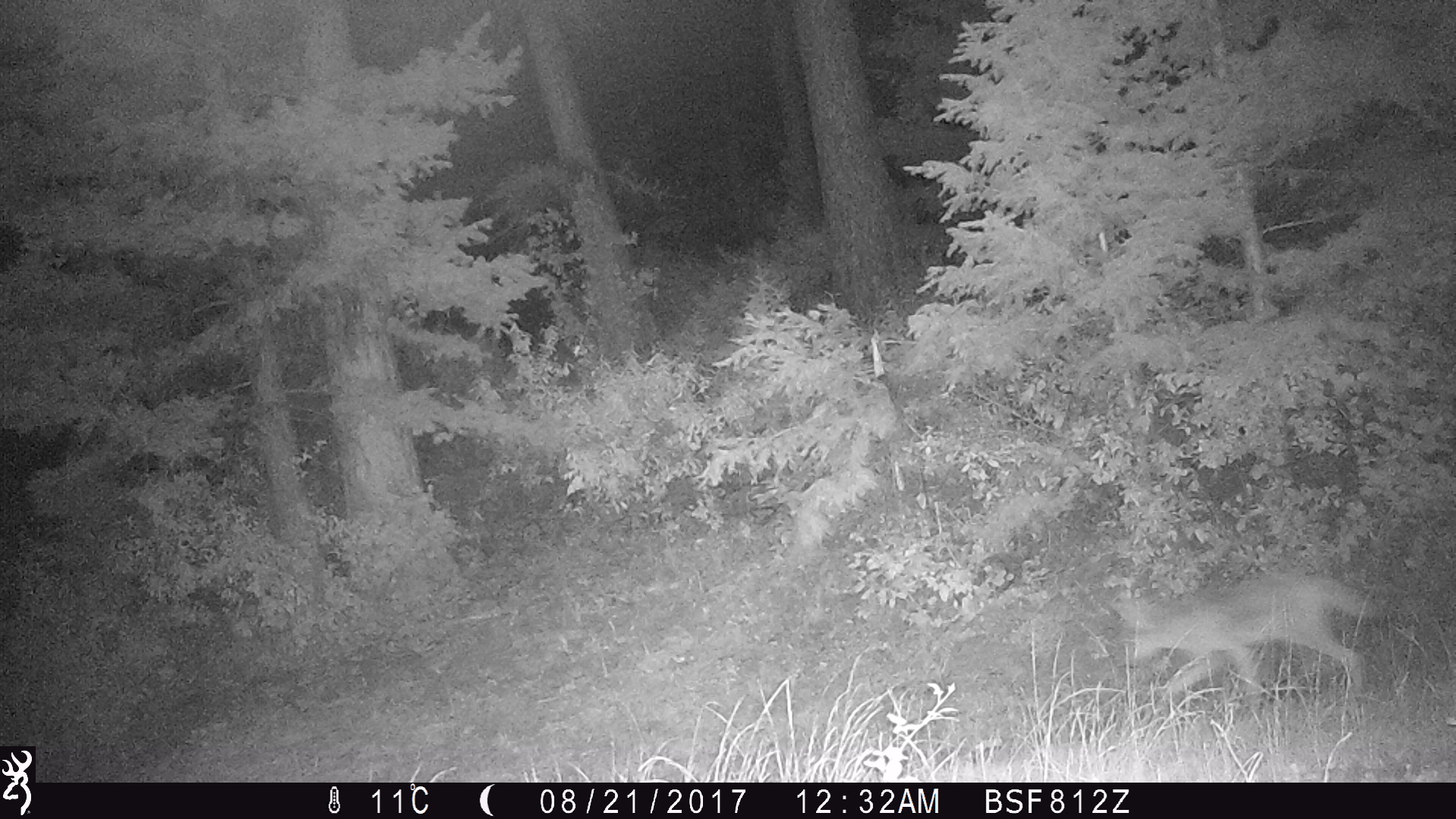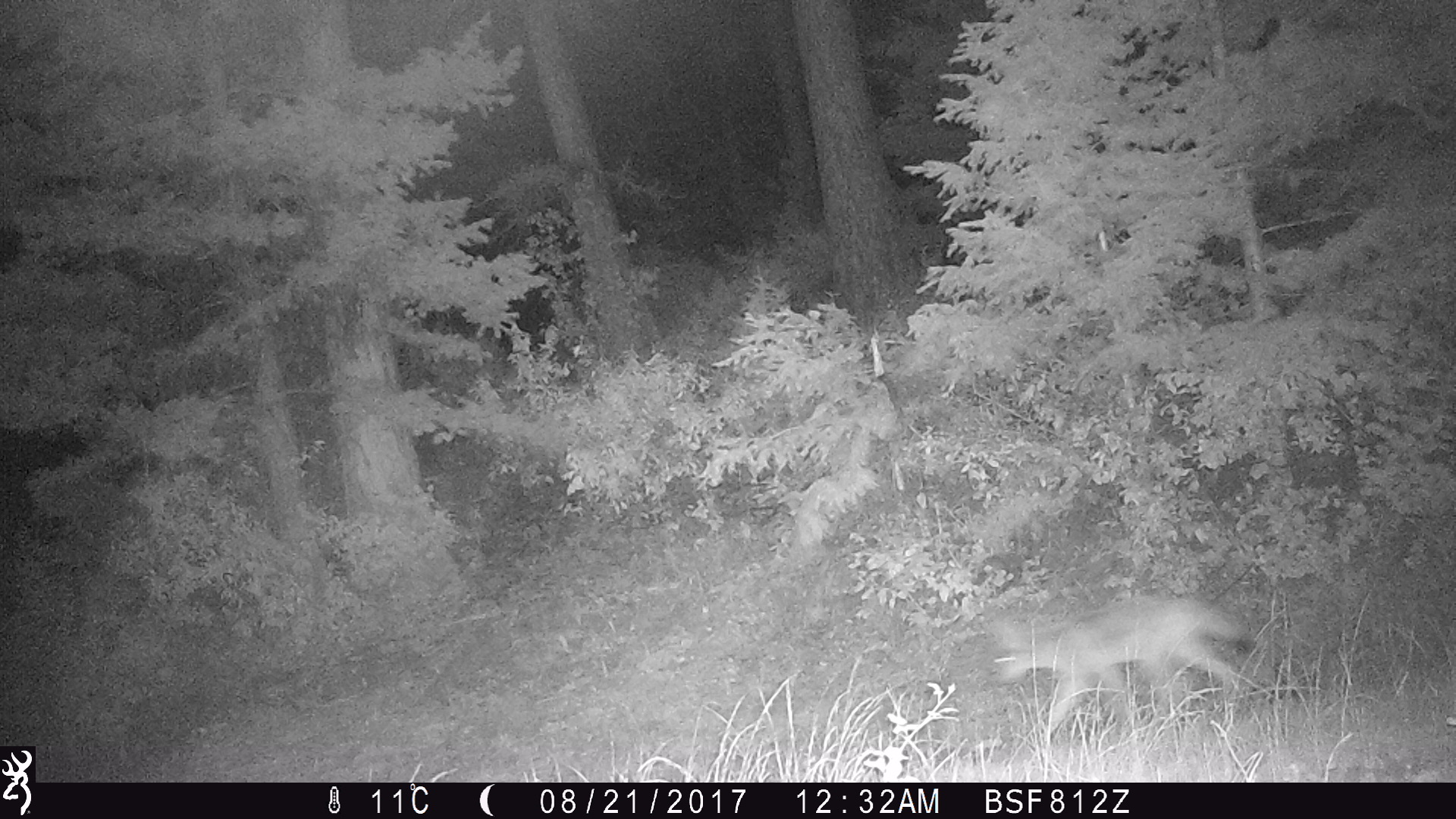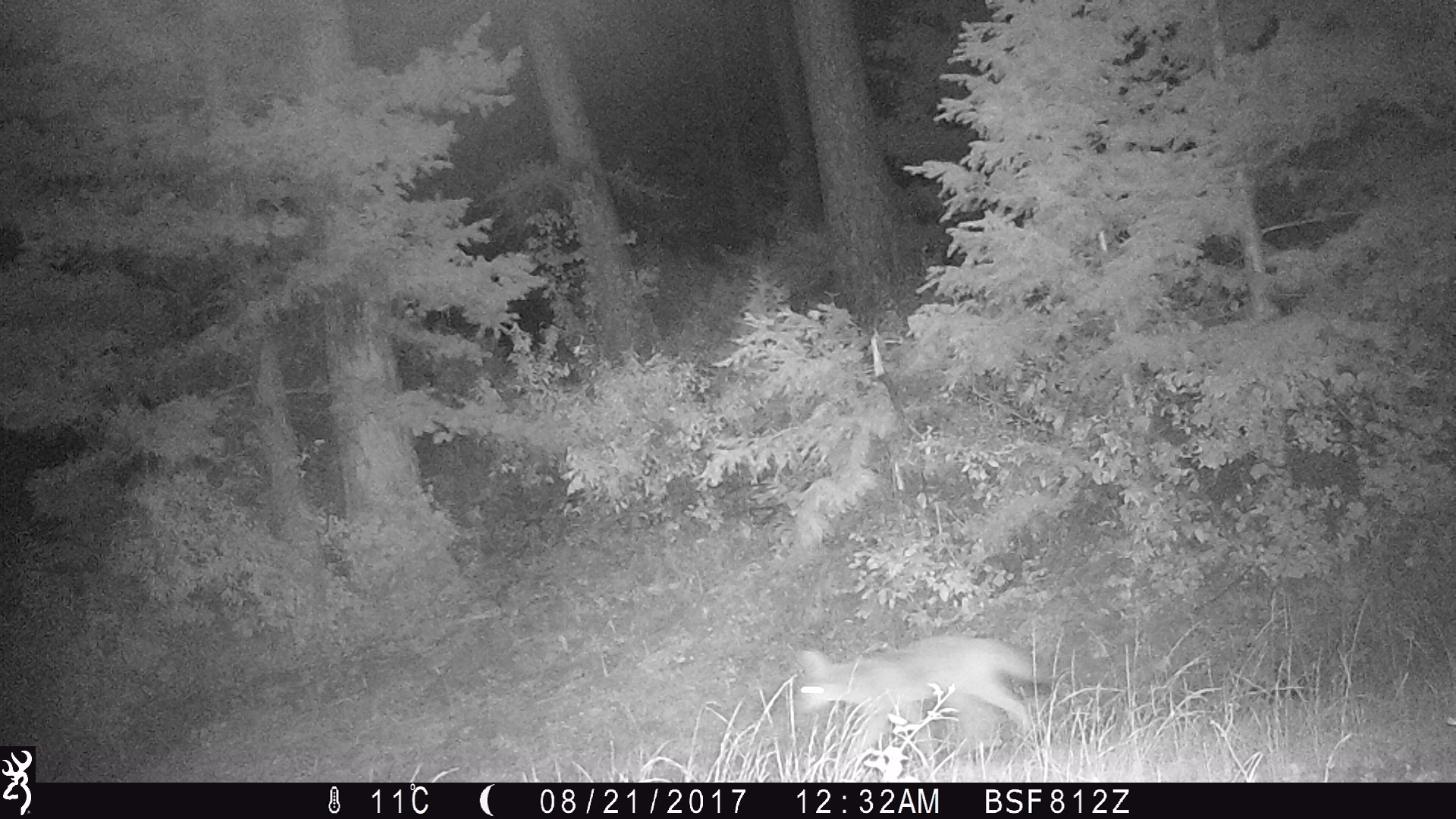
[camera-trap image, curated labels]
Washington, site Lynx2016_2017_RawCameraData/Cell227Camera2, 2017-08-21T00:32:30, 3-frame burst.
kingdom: Animalia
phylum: Chordata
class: Mammalia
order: Carnivora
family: Canidae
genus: Canis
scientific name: Canis latrans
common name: coyote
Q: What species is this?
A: Canis latrans (coyote).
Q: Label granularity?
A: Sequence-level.